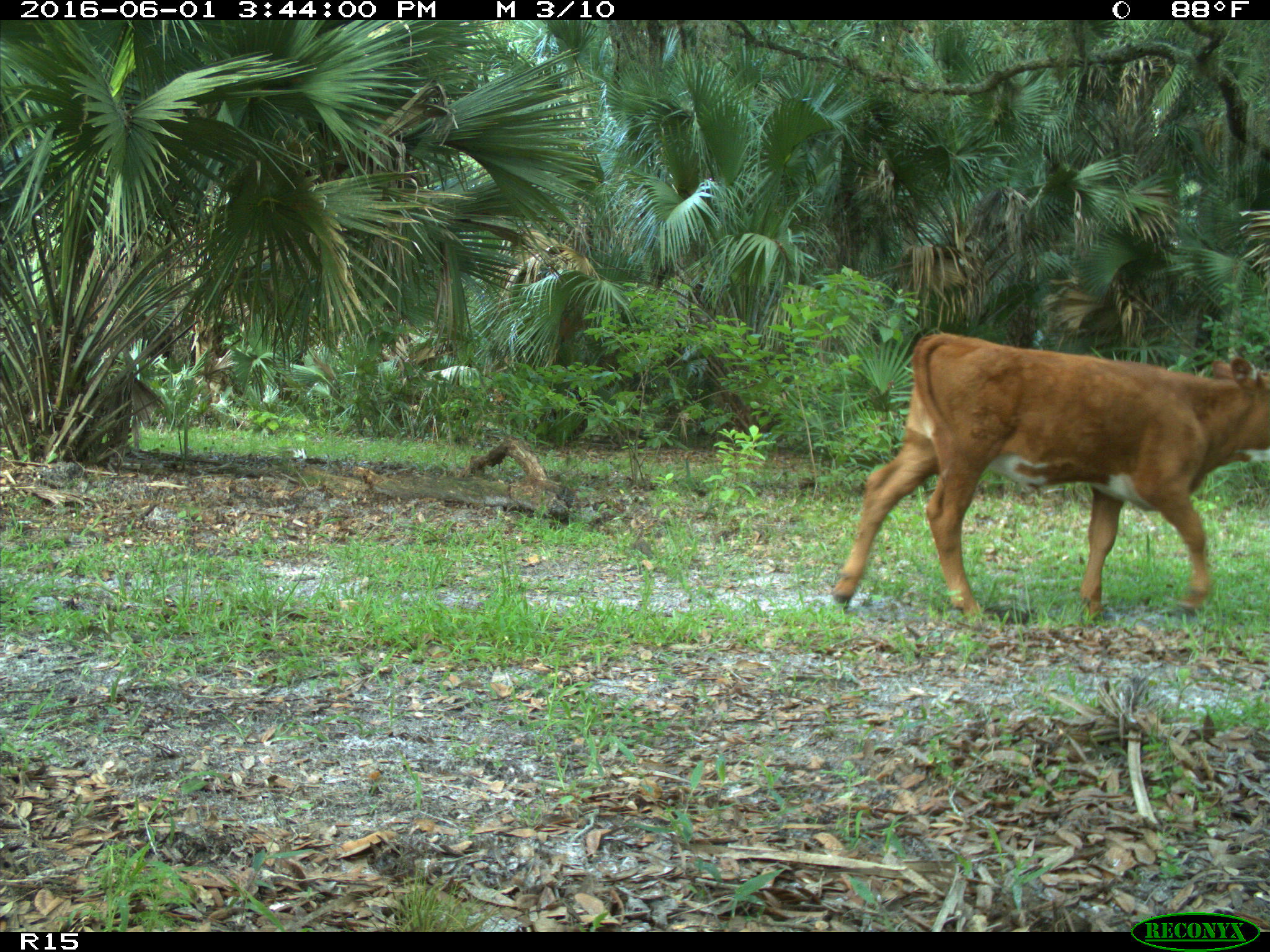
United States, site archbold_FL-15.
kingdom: Animalia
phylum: Chordata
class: Mammalia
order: Artiodactyla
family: Bovidae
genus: Bos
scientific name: Bos taurus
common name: domestic cow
Bos taurus (domestic cow).